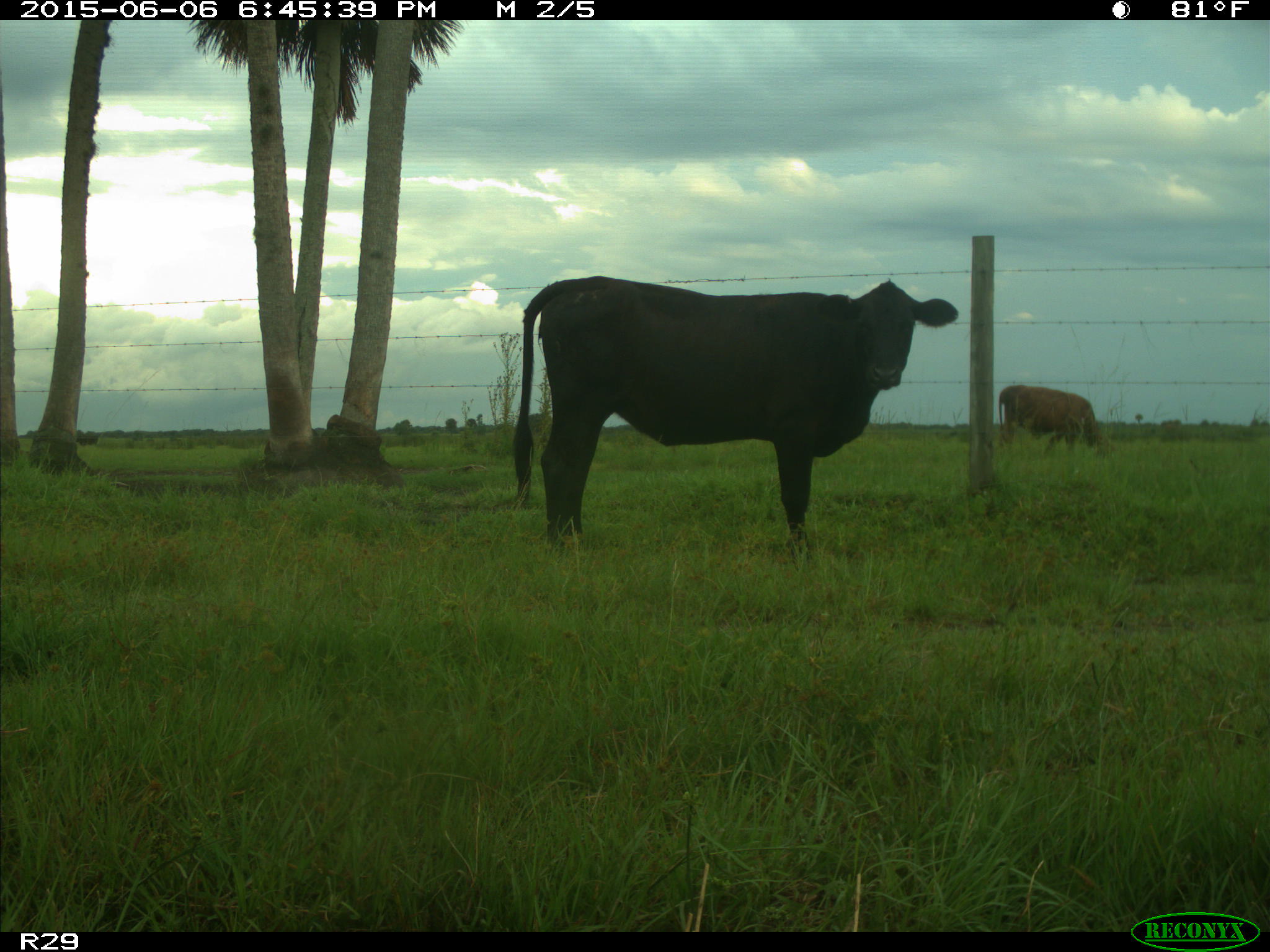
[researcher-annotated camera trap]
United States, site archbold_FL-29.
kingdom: Animalia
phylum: Chordata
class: Mammalia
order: Artiodactyla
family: Bovidae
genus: Bos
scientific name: Bos taurus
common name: domestic cow